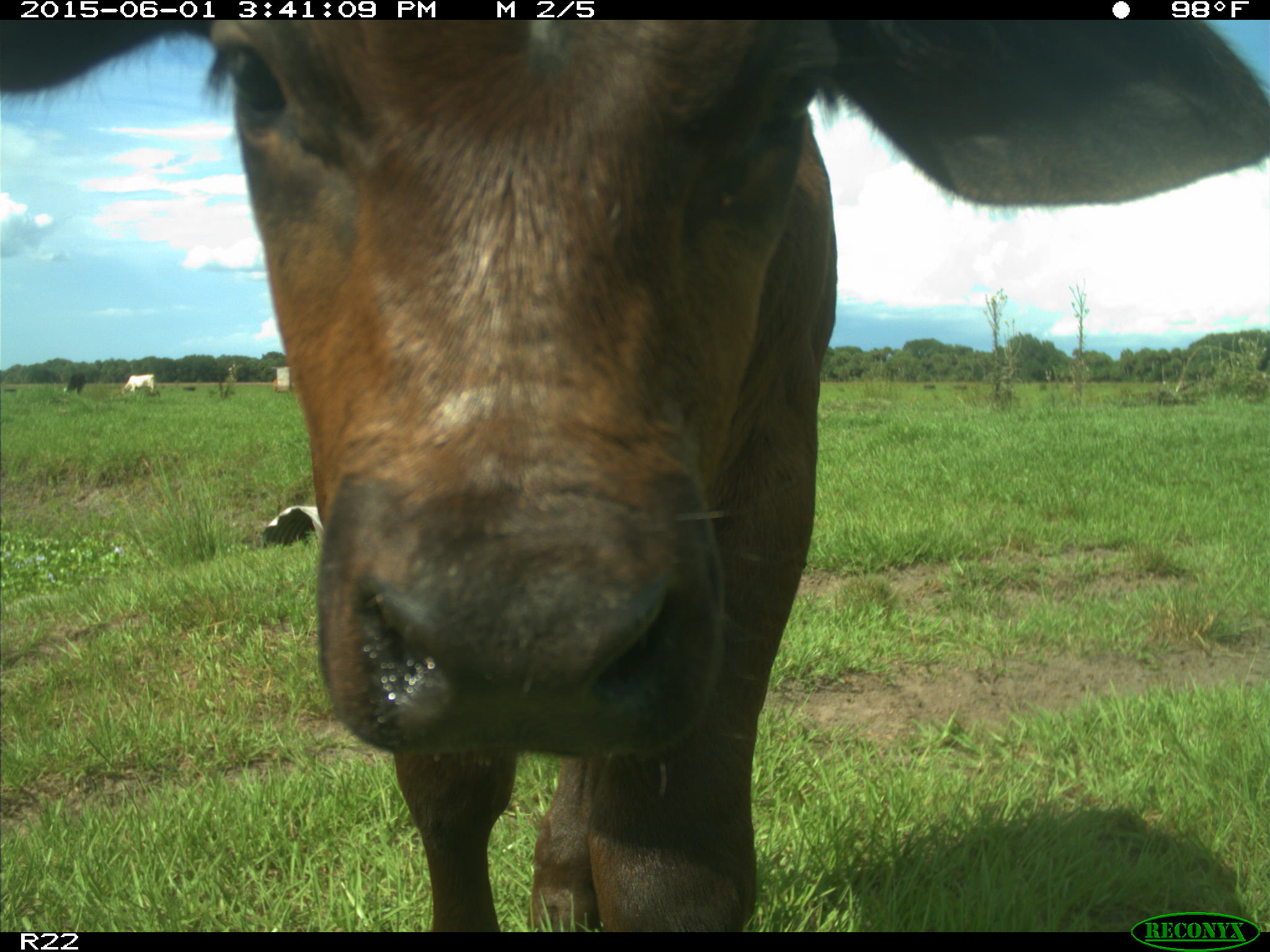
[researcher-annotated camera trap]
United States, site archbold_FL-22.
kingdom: Animalia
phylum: Chordata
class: Mammalia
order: Artiodactyla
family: Bovidae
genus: Bos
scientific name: Bos taurus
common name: domestic cow